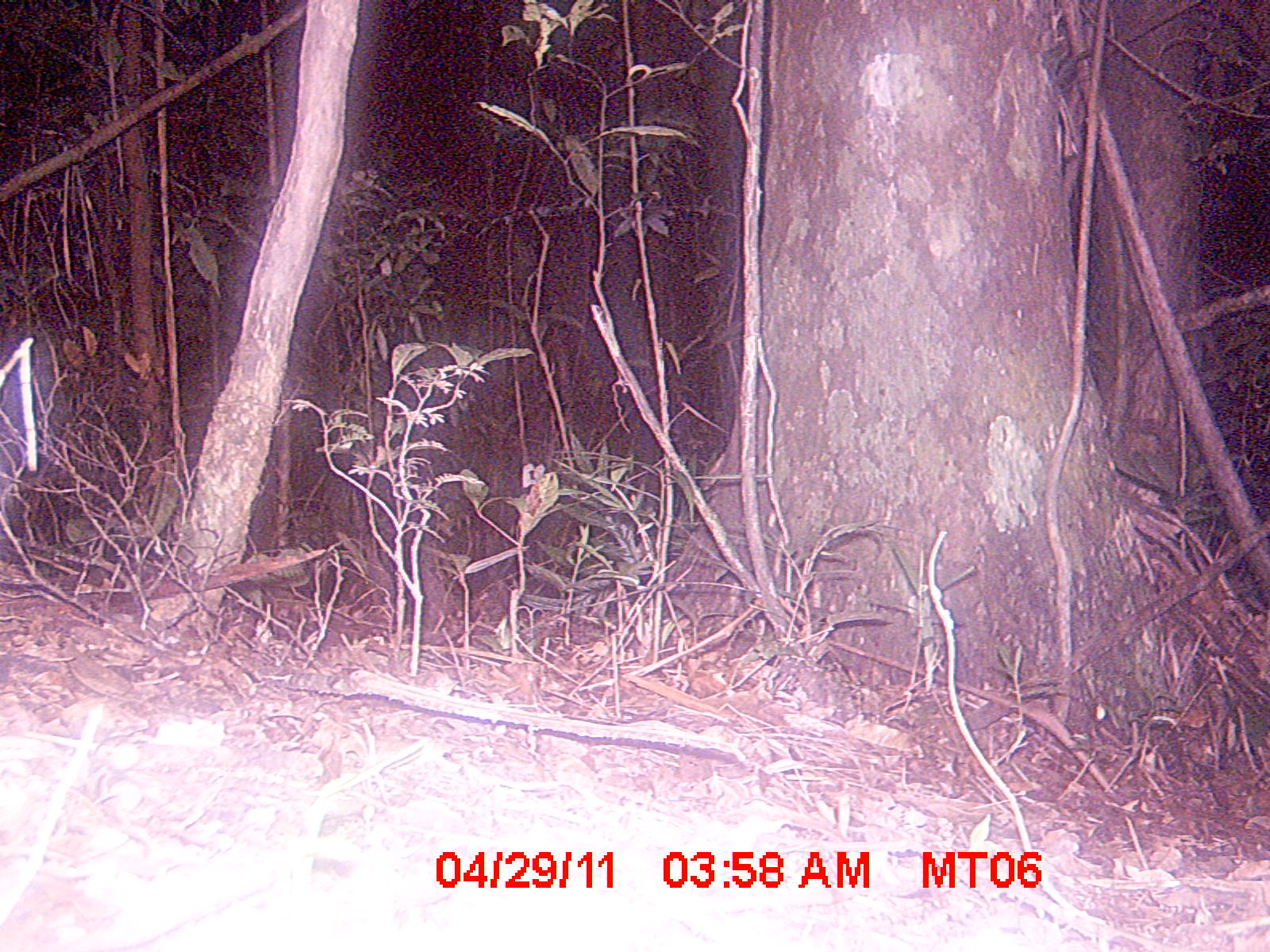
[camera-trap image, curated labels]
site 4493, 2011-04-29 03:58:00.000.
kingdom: Animalia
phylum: Chordata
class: Mammalia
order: Carnivora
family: Eupleridae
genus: Cryptoprocta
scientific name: Cryptoprocta ferox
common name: fossa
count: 1